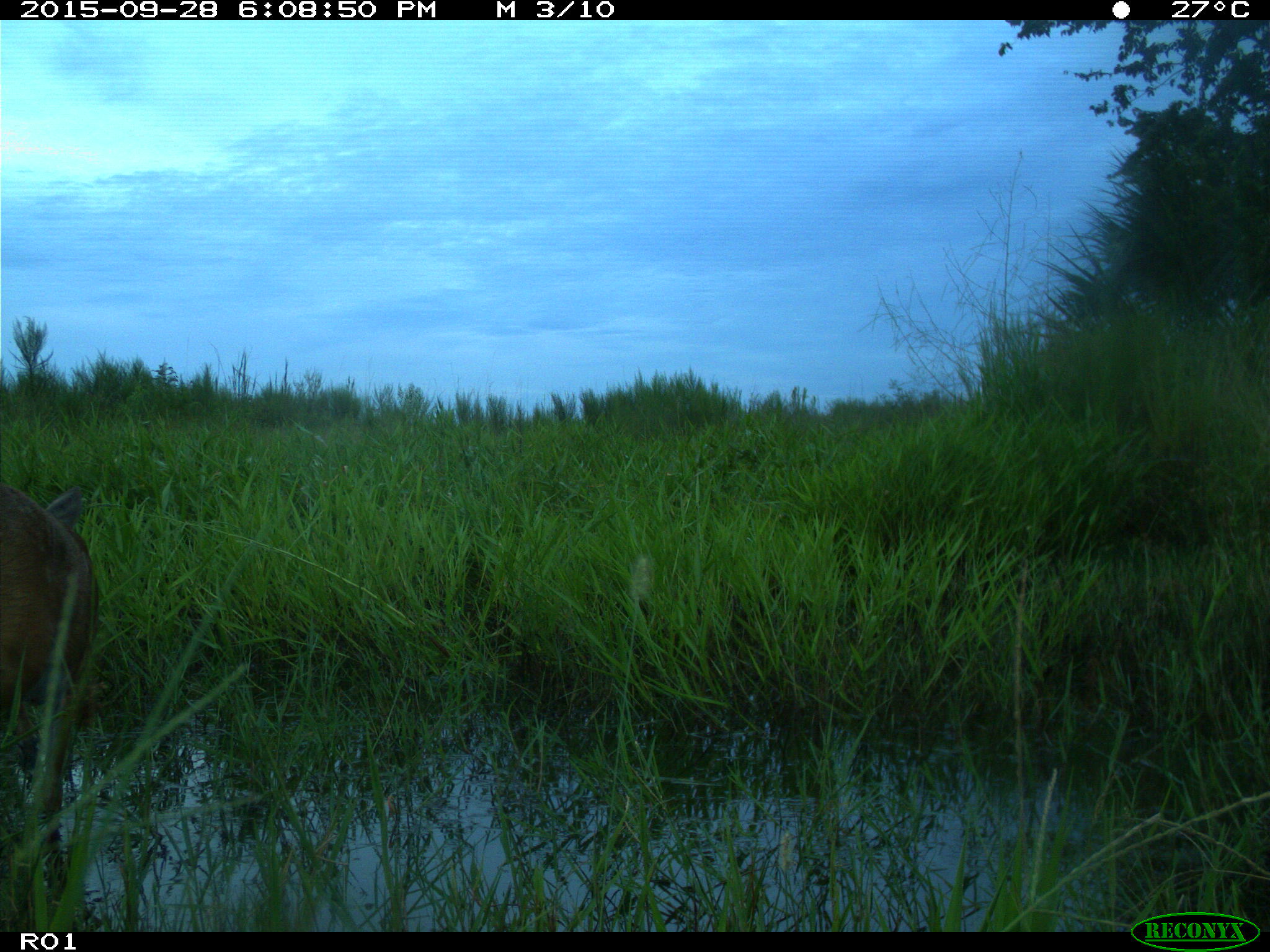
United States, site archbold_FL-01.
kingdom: Animalia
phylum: Chordata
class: Mammalia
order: Artiodactyla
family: Cervidae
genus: Odocoileus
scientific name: Odocoileus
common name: deer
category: unidentified deer